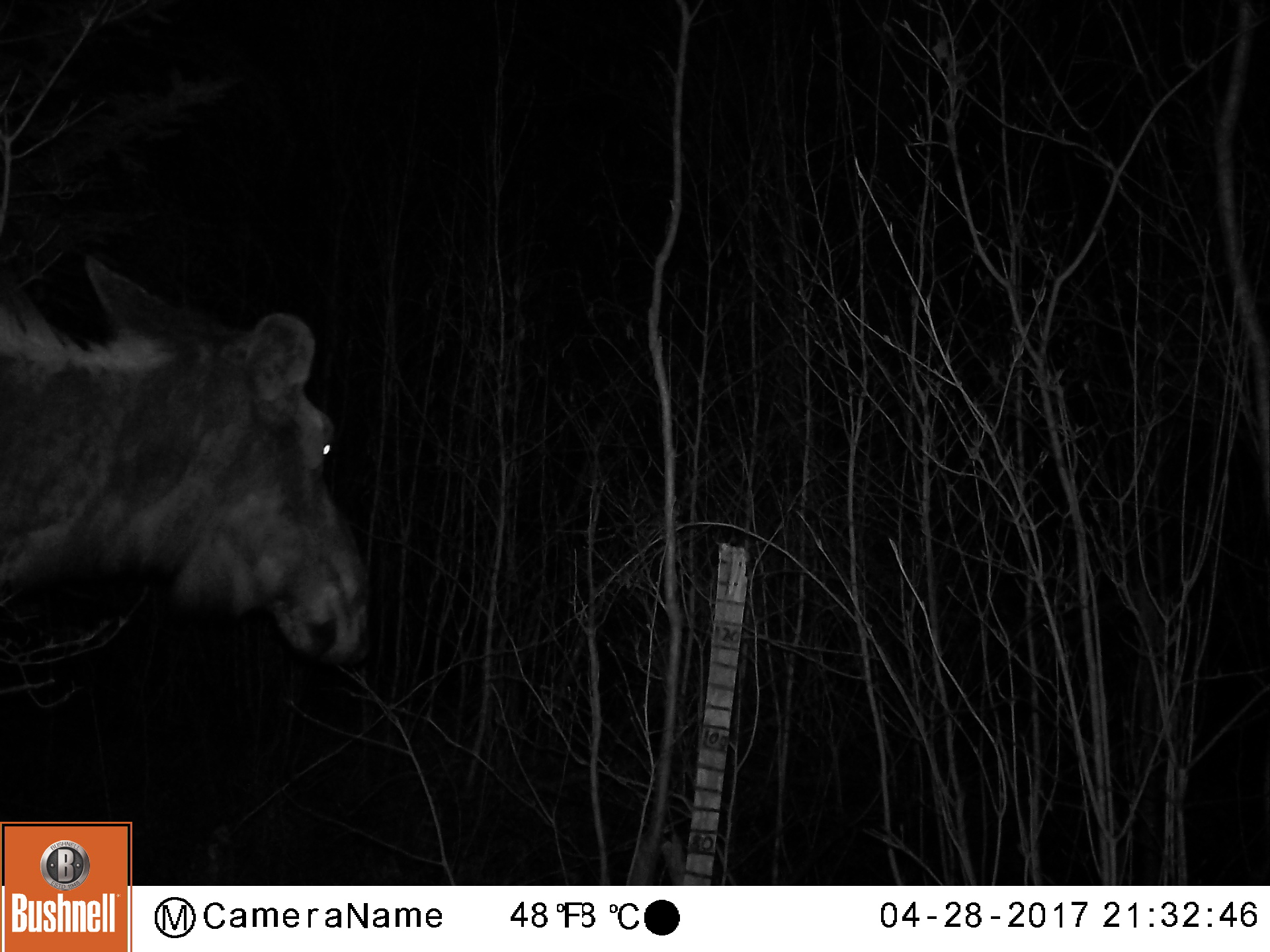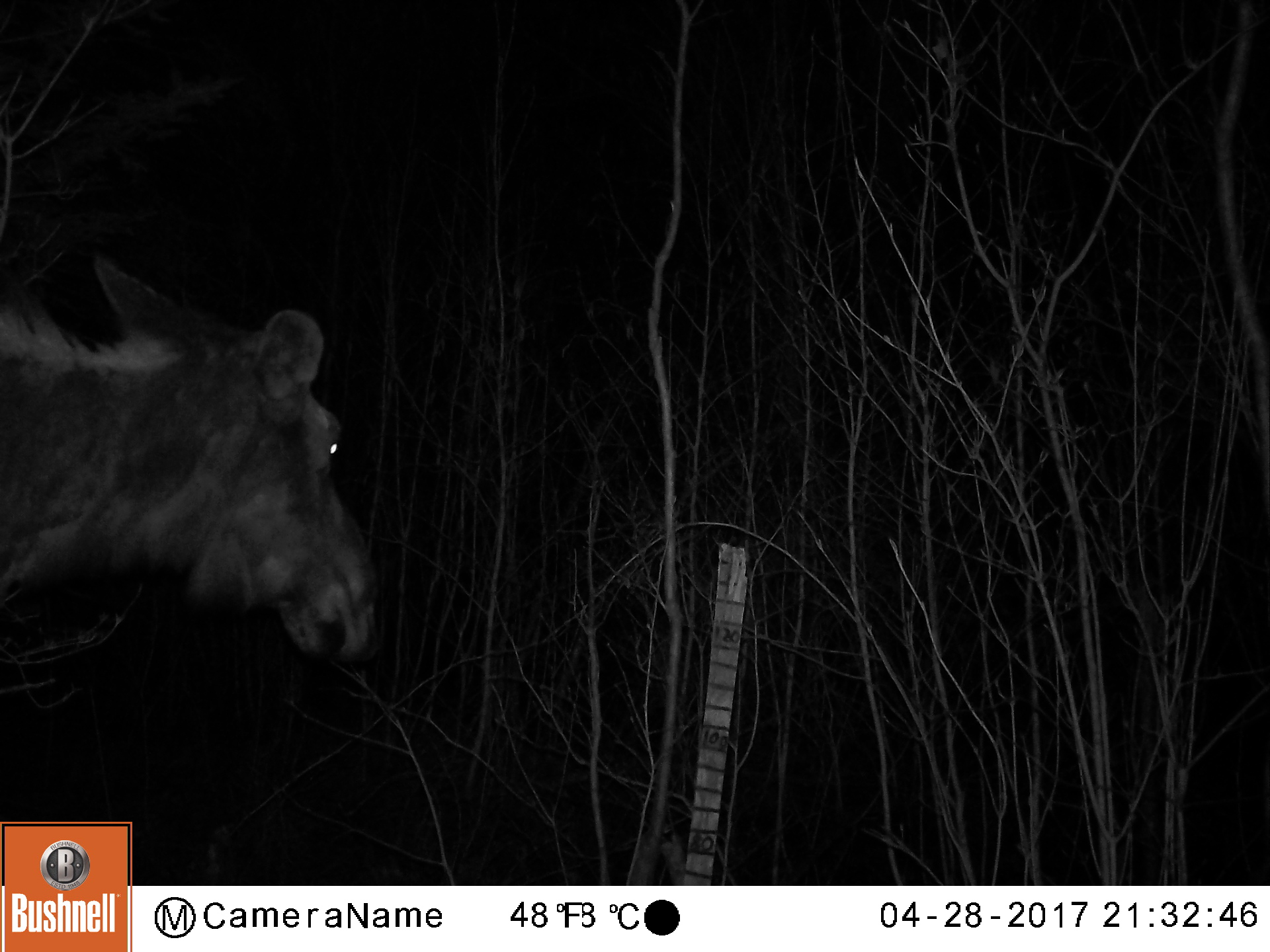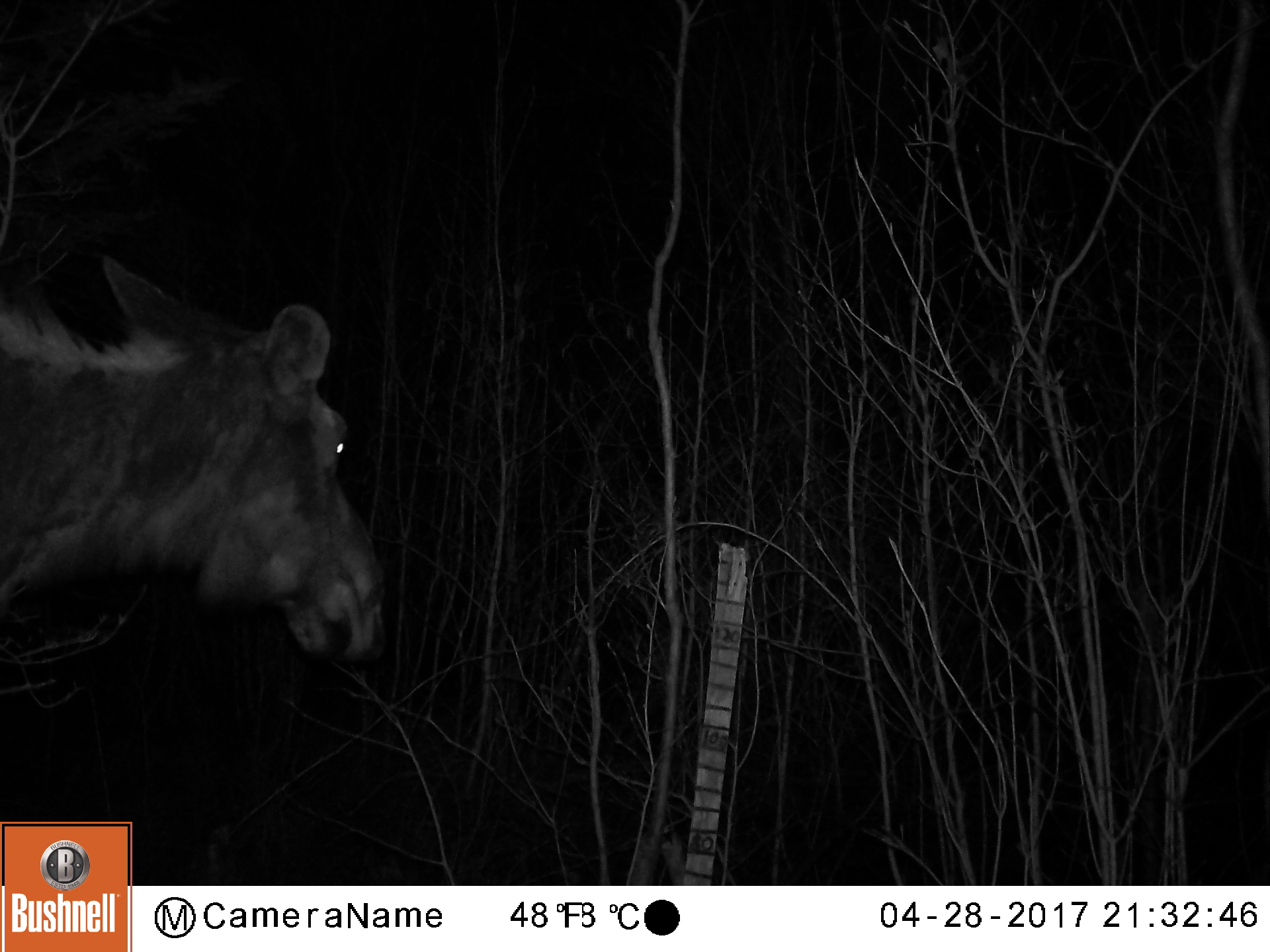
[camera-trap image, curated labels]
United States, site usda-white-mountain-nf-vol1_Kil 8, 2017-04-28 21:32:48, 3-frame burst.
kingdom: Animalia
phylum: Chordata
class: Mammalia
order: Artiodactyla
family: Cervidae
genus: Alces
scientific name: Alces alces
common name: moose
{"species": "moose (Alces alces)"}